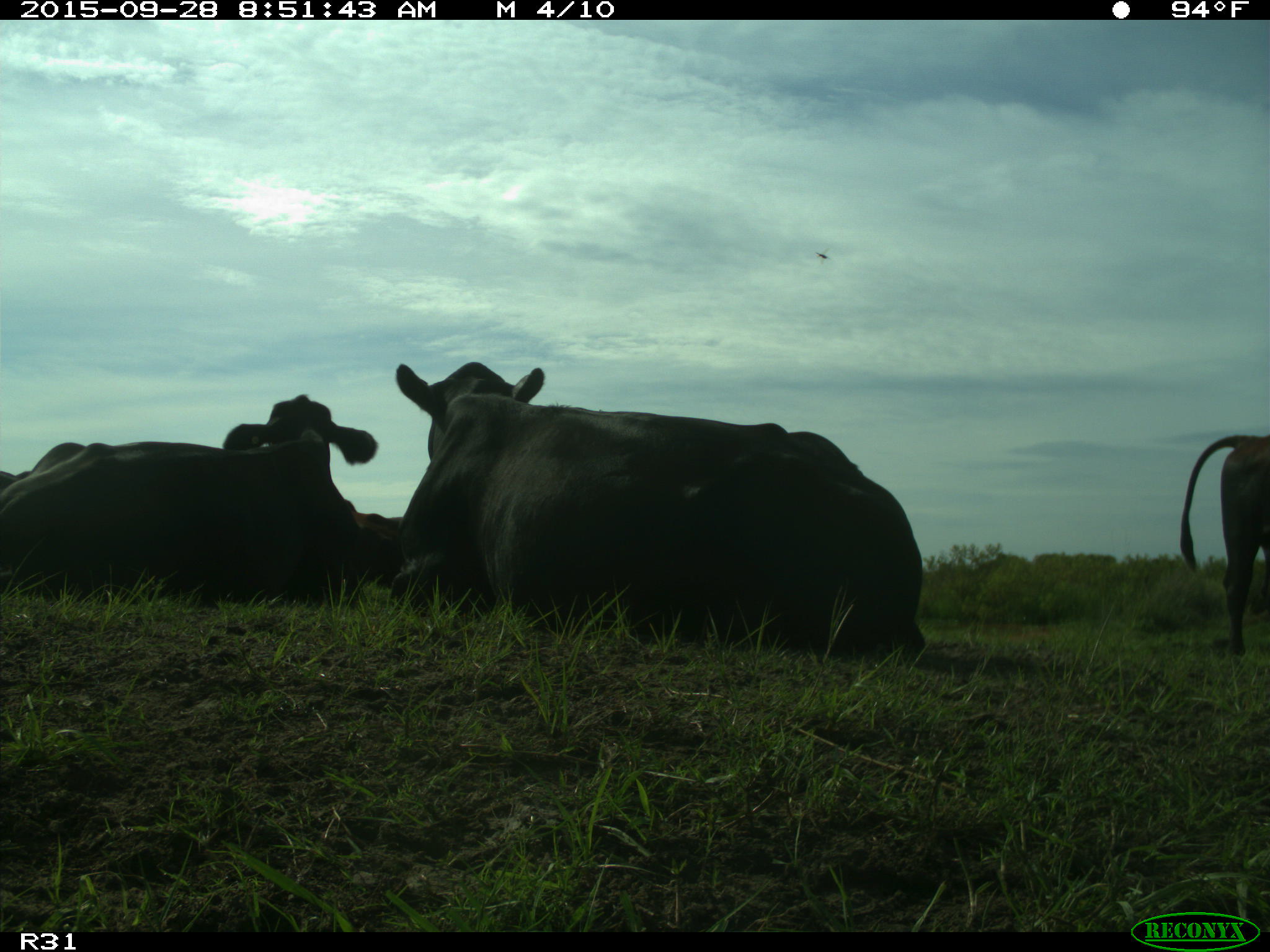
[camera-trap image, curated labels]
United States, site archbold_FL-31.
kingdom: Animalia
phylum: Chordata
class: Mammalia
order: Artiodactyla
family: Bovidae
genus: Bos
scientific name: Bos taurus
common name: domestic cow